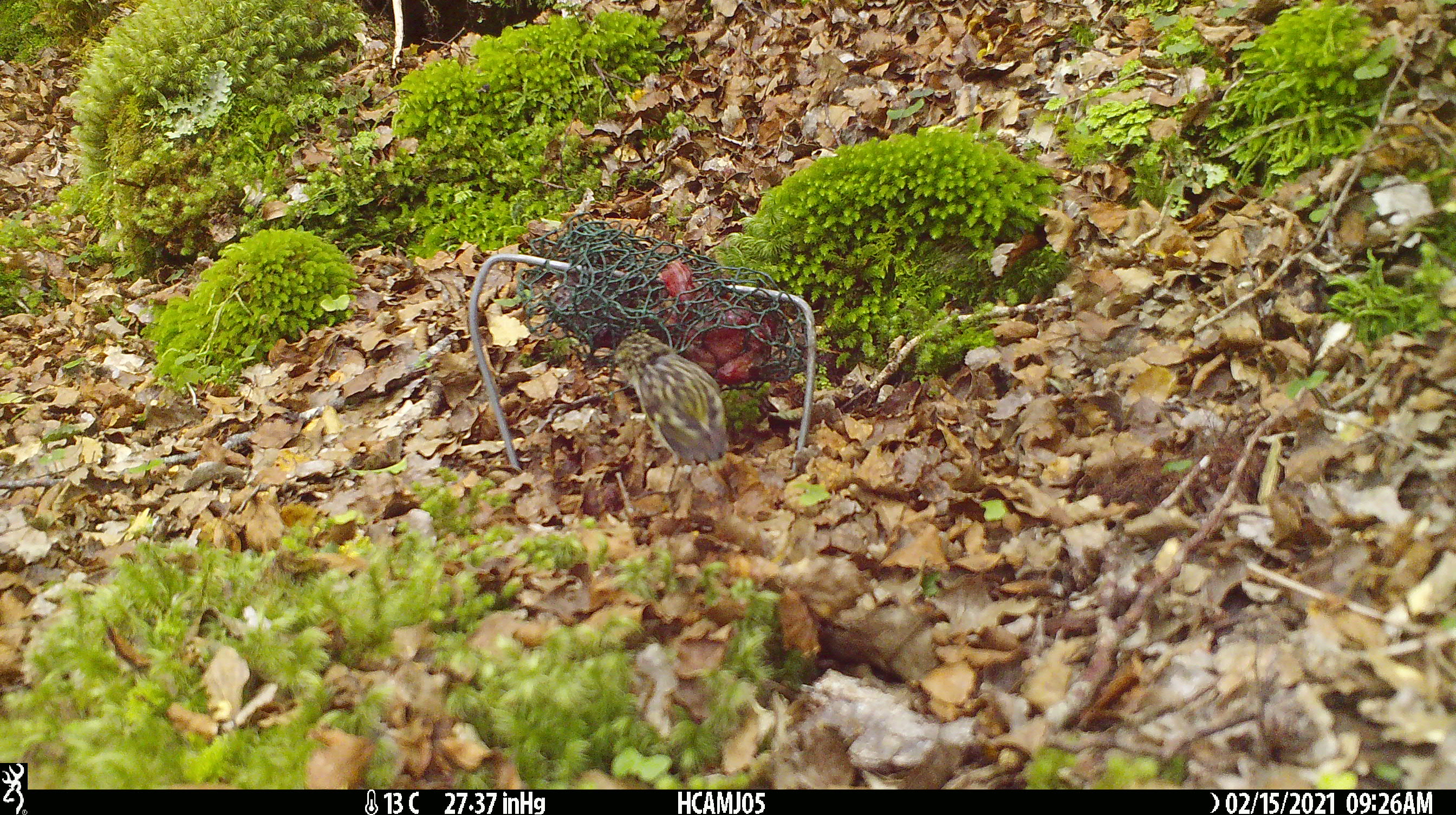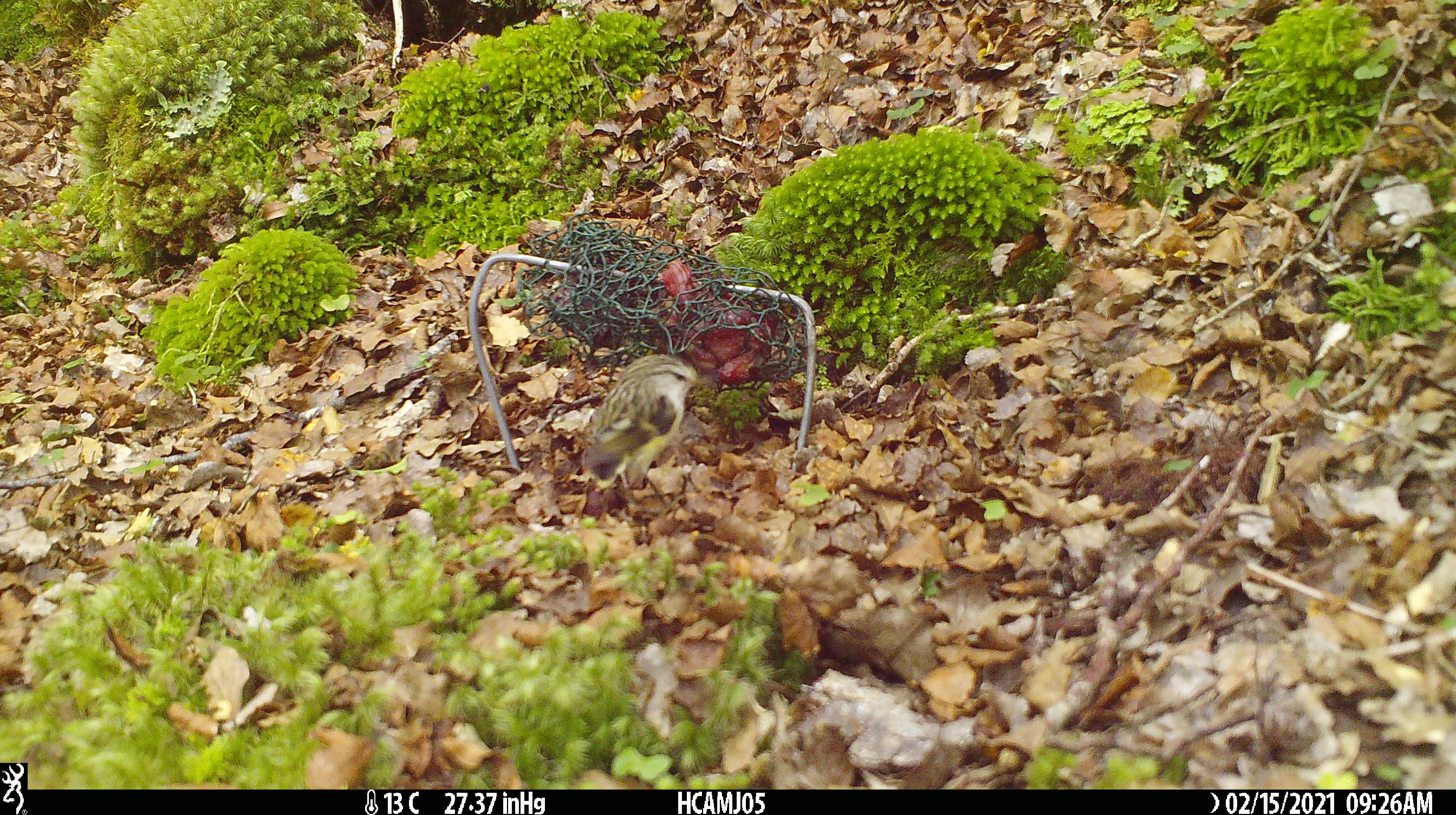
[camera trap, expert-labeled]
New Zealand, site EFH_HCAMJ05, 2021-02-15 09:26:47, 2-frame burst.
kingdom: Animalia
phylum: Chordata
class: Aves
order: Passeriformes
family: Acanthisittidae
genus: Acanthisitta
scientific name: Acanthisitta chloris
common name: rifleman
Rifleman (Acanthisitta chloris).